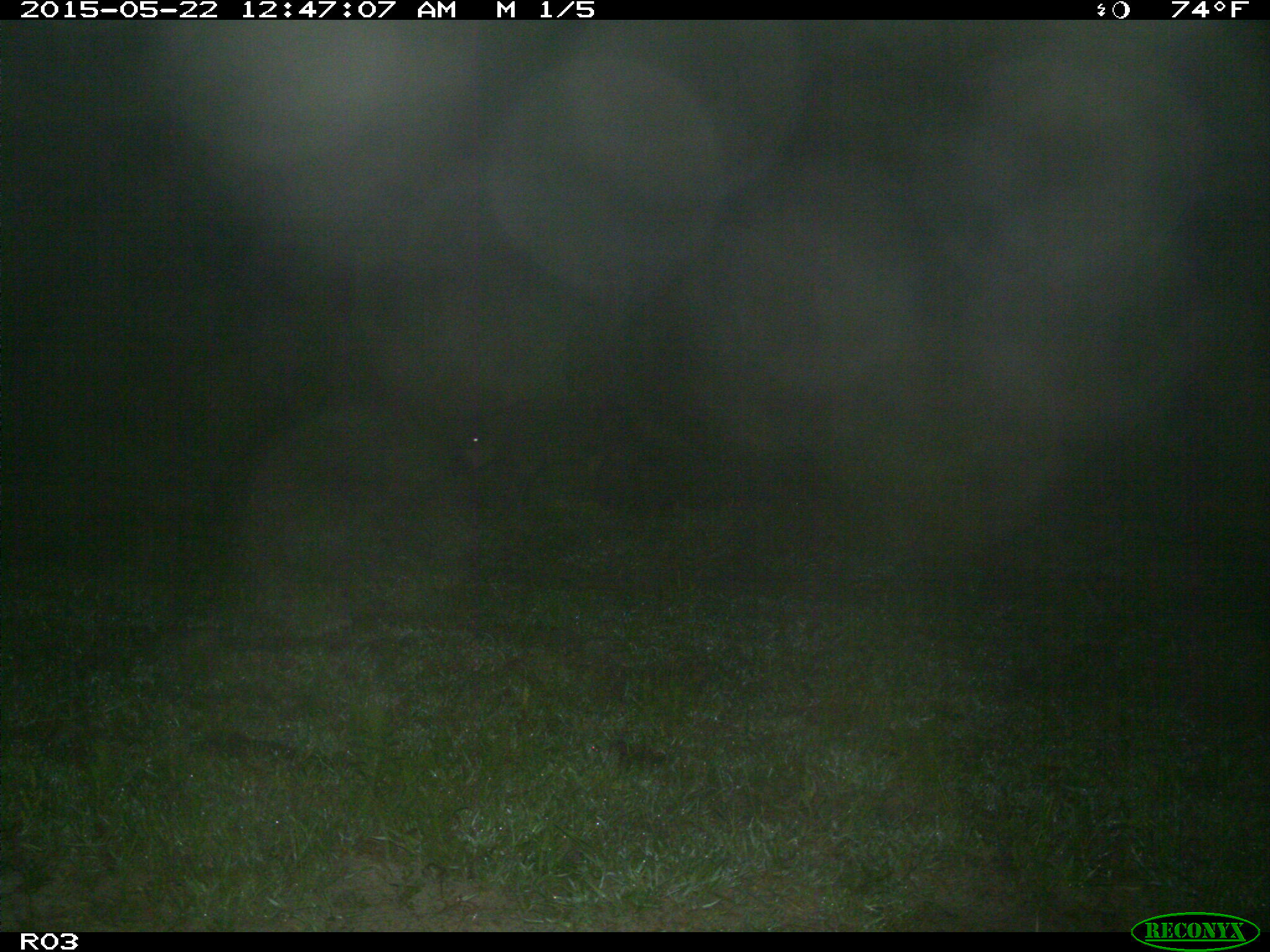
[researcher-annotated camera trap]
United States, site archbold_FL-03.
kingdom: Animalia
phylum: Chordata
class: Mammalia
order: Artiodactyla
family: Suidae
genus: Sus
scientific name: Sus scrofa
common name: wild boar